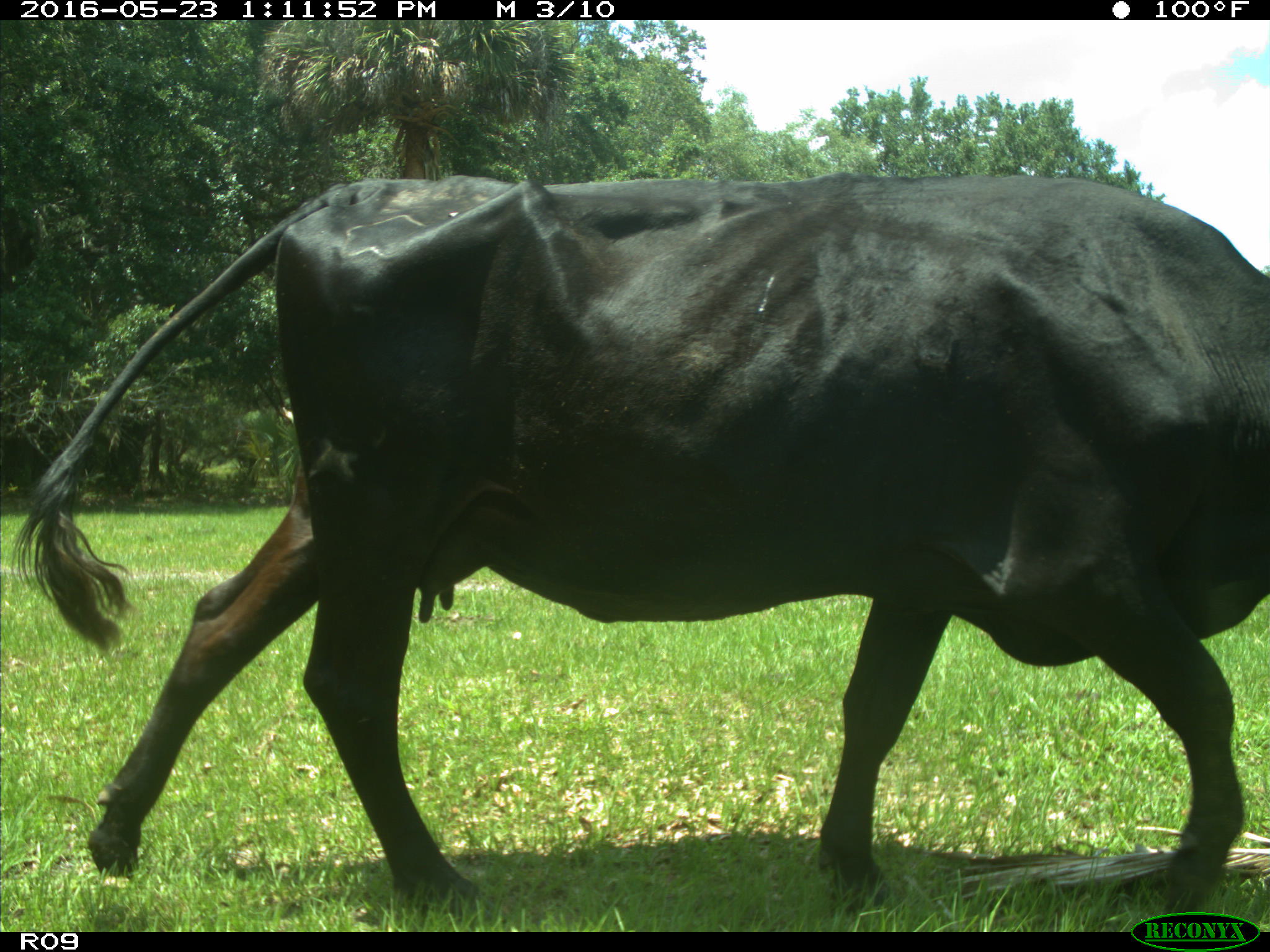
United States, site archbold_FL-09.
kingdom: Animalia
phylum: Chordata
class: Mammalia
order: Artiodactyla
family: Bovidae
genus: Bos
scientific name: Bos taurus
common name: domestic cow